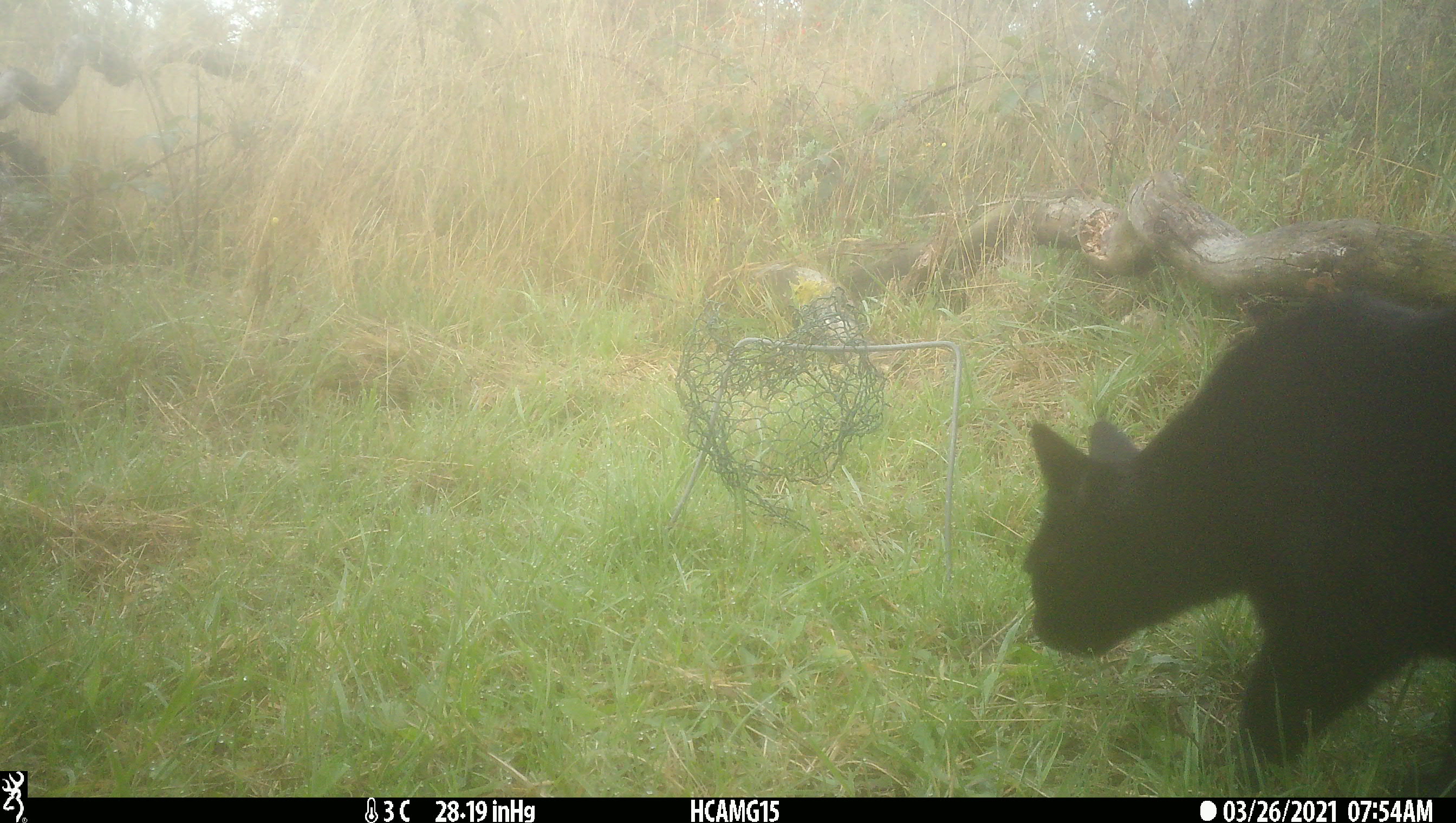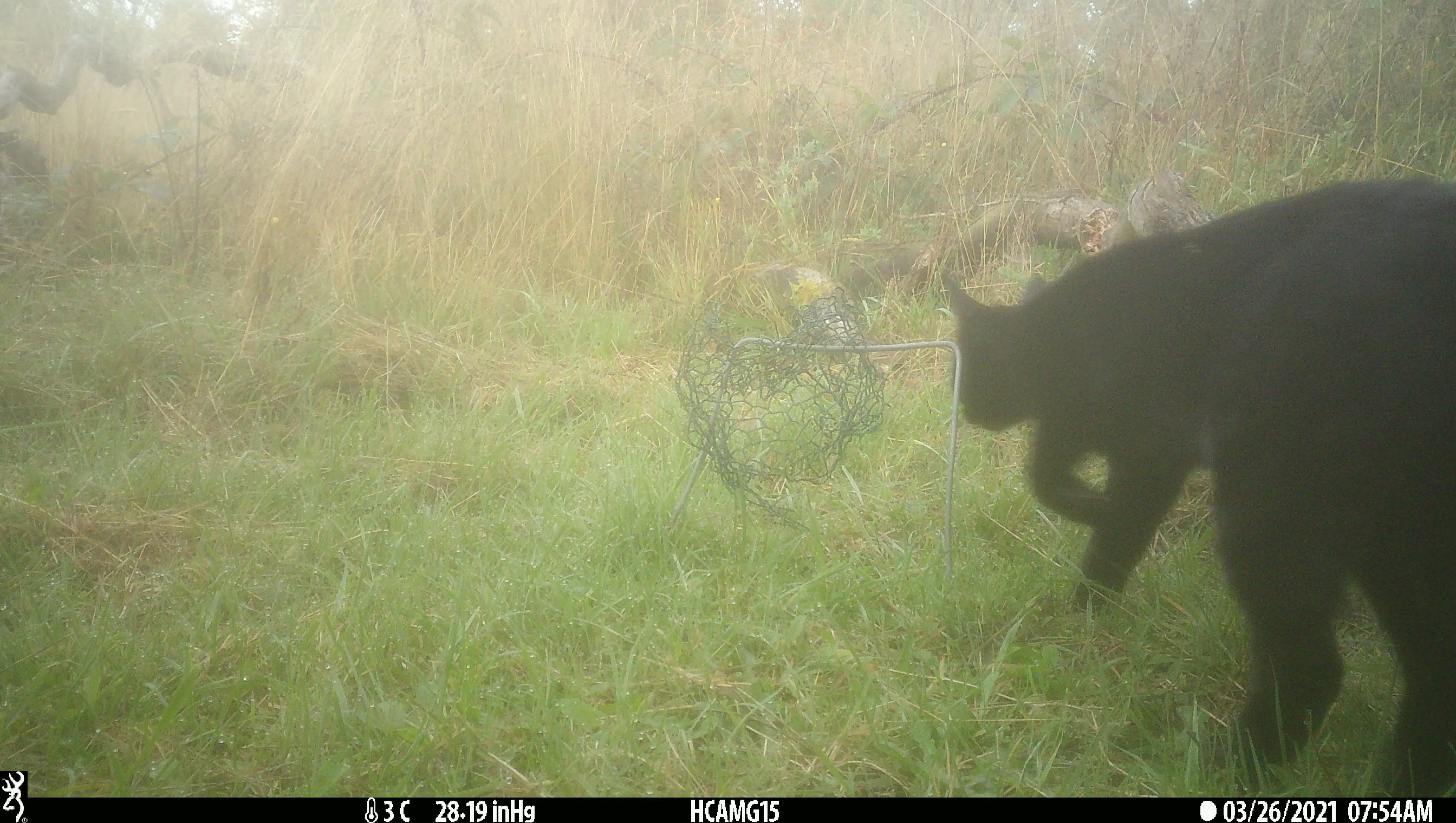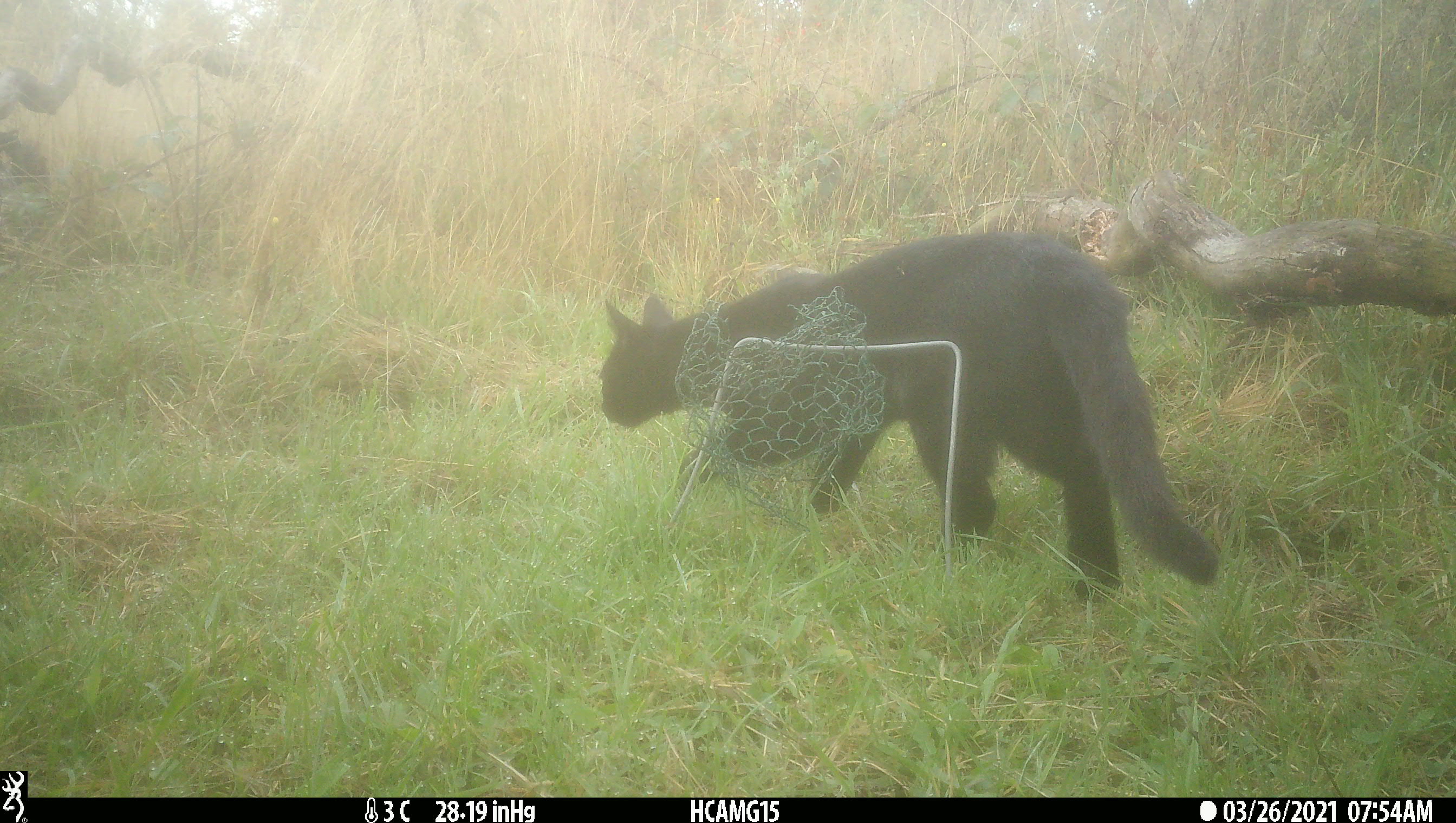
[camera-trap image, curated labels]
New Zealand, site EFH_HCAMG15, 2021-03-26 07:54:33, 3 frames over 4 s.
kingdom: Animalia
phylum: Chordata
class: Mammalia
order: Carnivora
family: Felidae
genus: Felis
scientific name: Felis catus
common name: domestic cat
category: cat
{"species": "cat (domestic cat) (Felis catus)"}